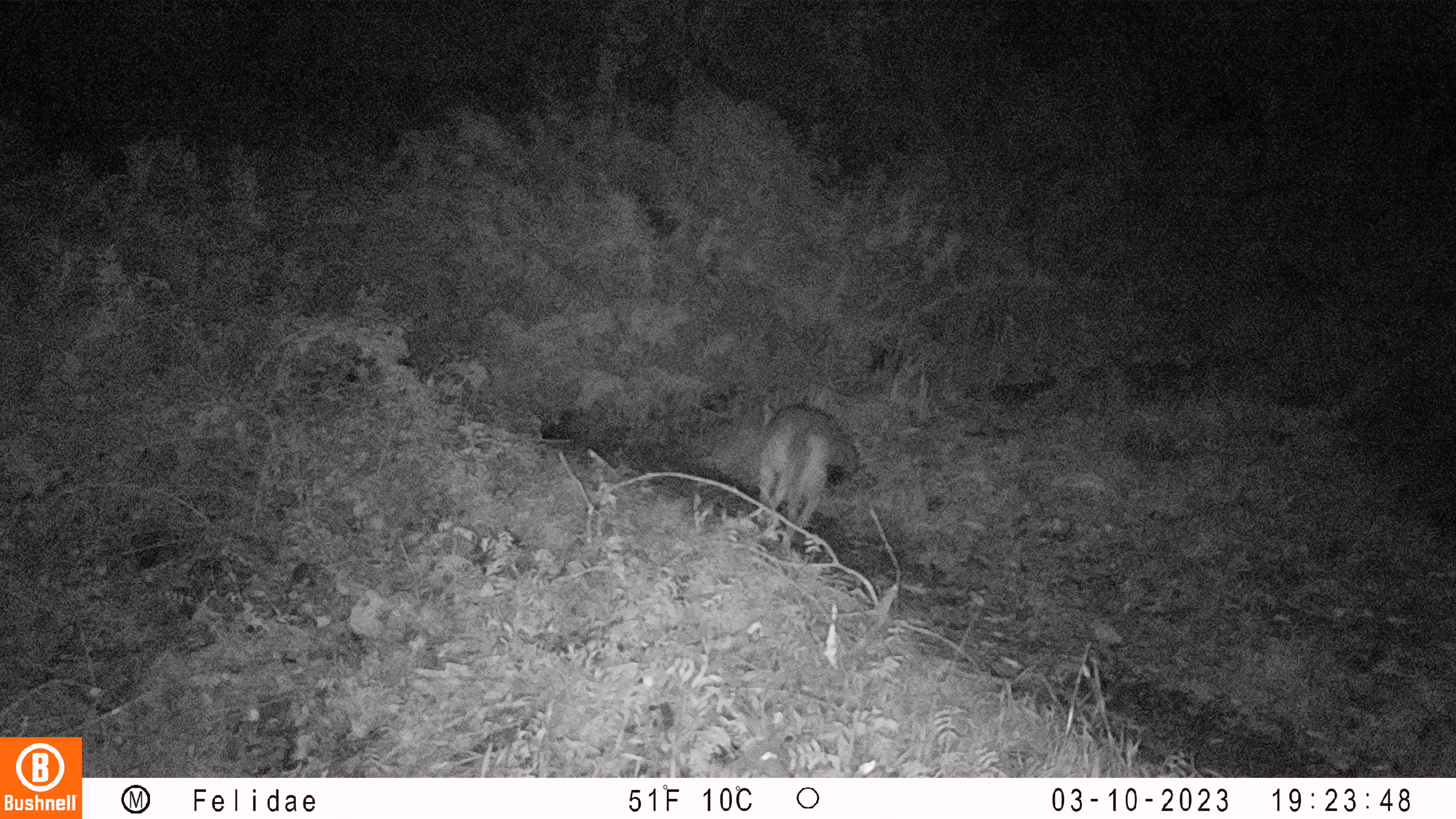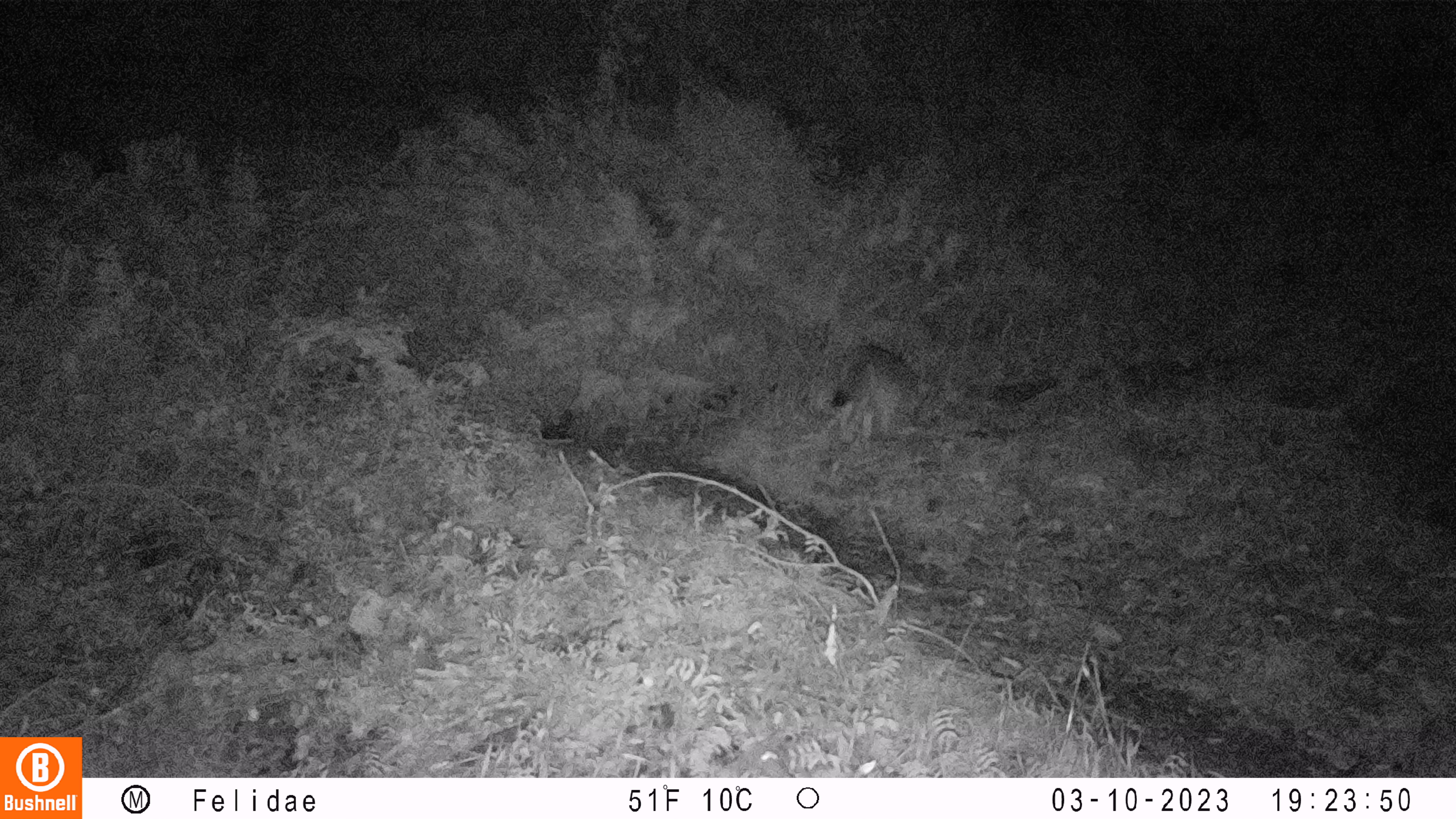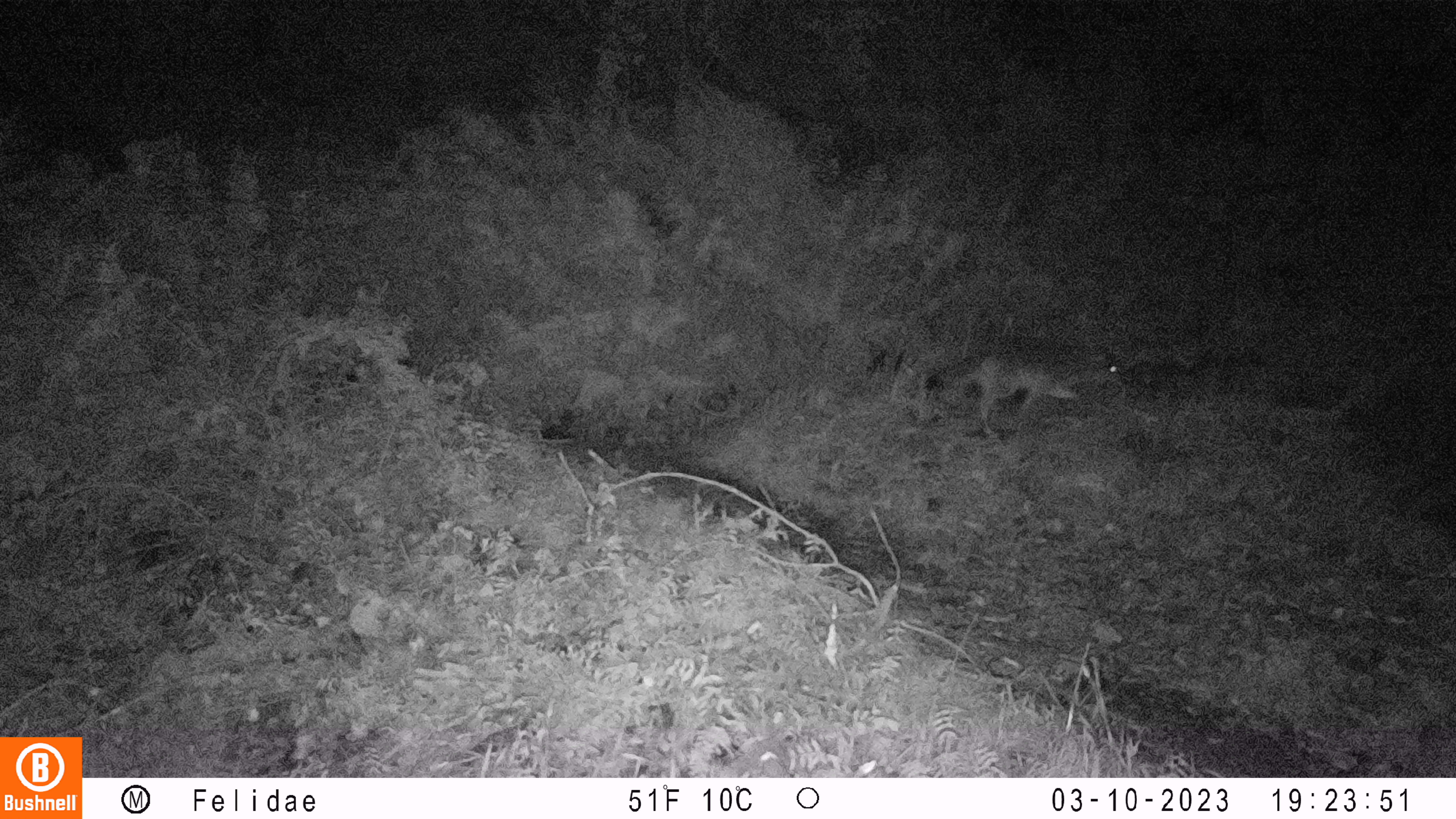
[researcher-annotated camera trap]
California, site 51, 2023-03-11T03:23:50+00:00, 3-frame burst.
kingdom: Animalia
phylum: Chordata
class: Mammalia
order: Carnivora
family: Canidae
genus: Canis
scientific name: Canis latrans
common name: coyote